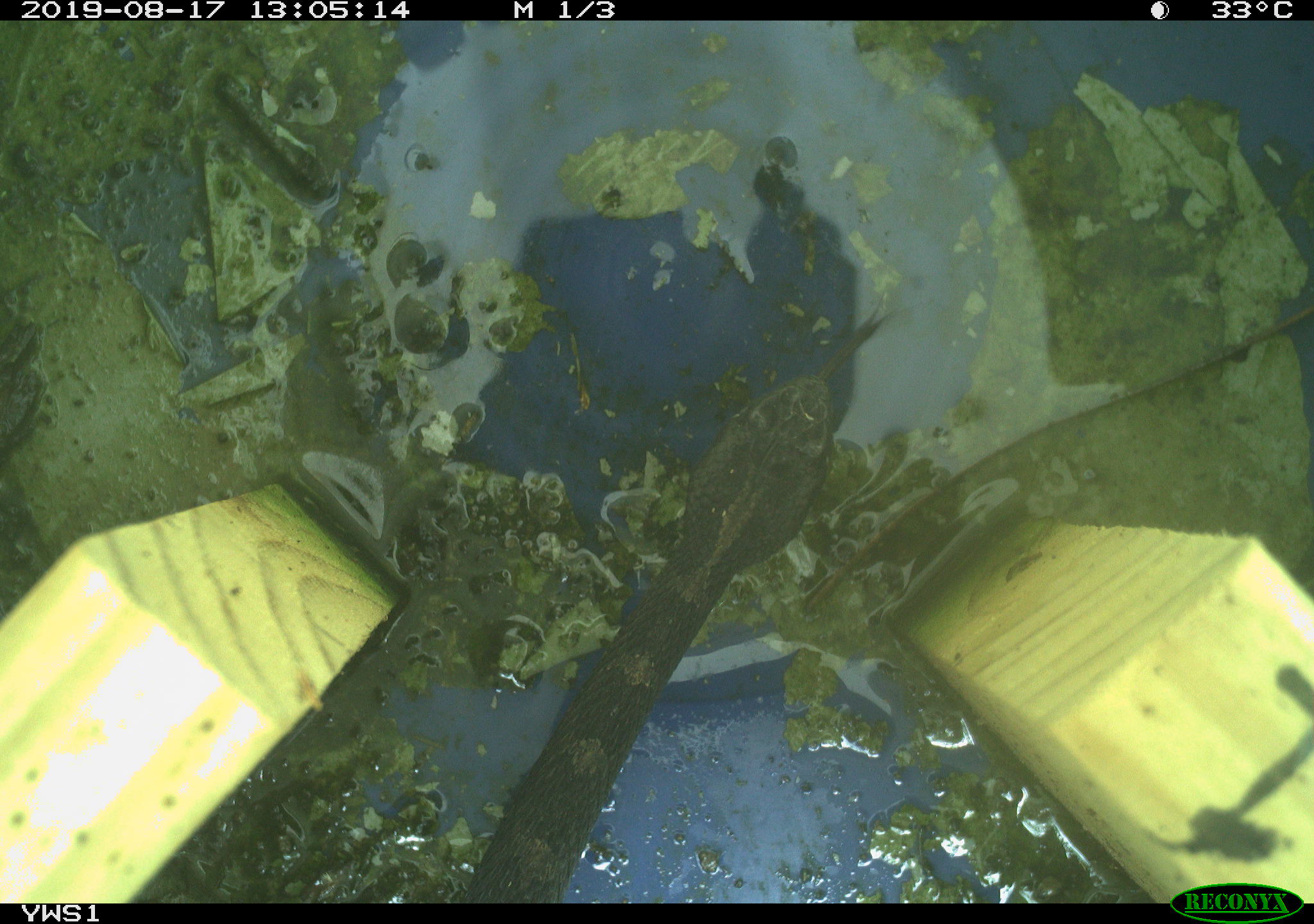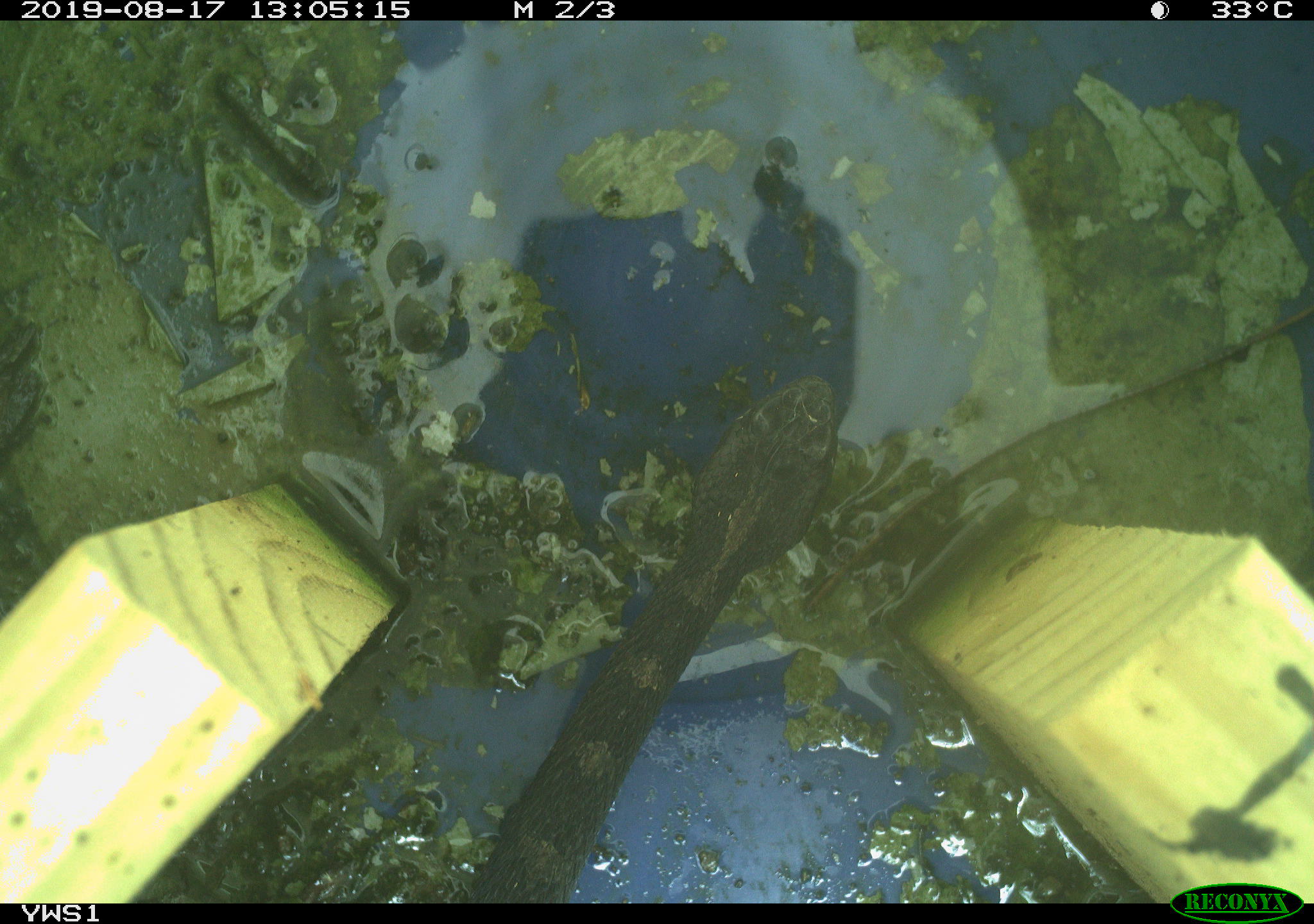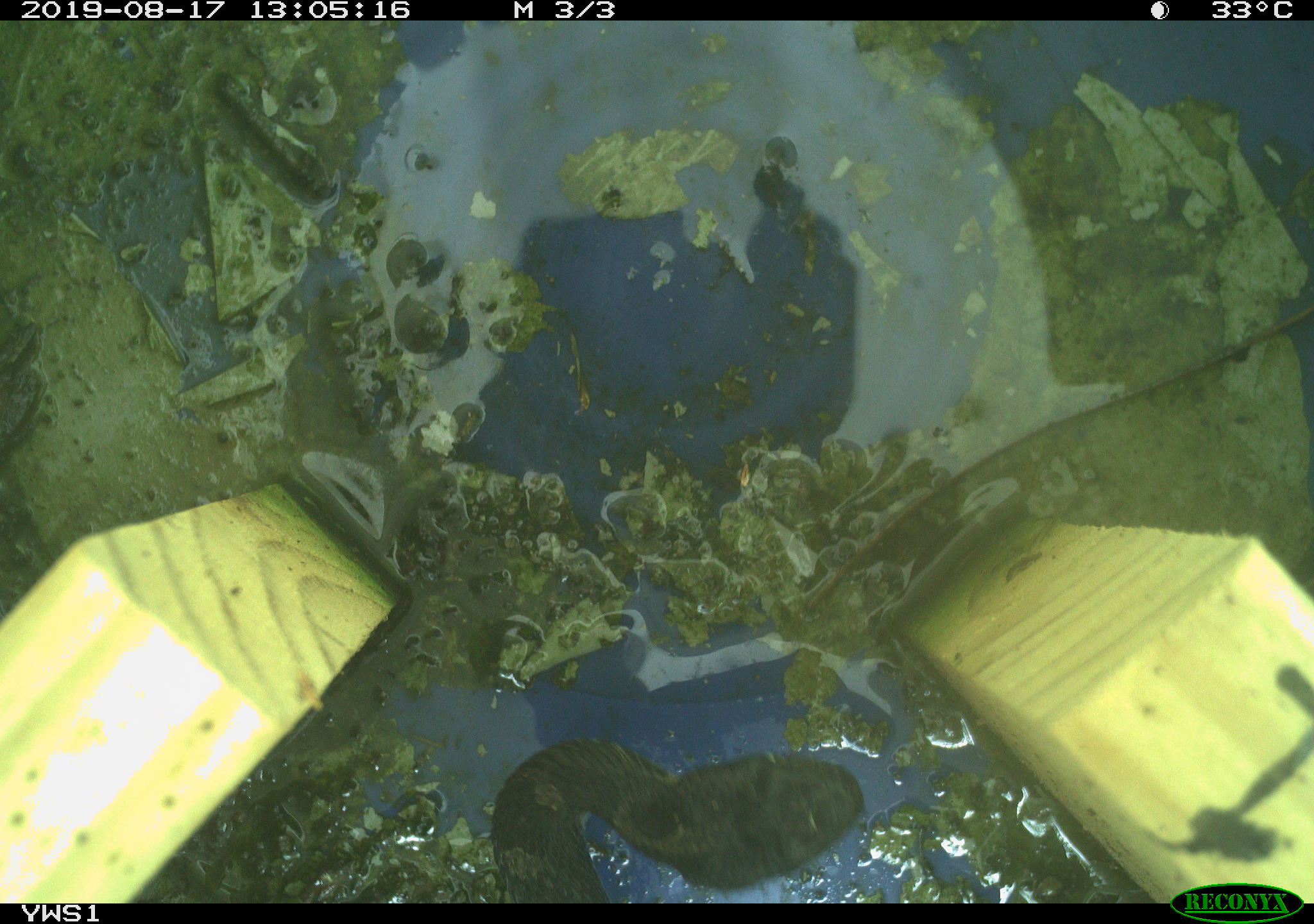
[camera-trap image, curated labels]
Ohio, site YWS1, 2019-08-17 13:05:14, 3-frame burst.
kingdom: Animalia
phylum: Chordata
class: Reptilia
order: Squamata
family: Viperidae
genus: Sistrurus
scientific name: Sistrurus catenatus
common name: eastern massasauga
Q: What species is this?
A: Eastern massasauga (Sistrurus catenatus).